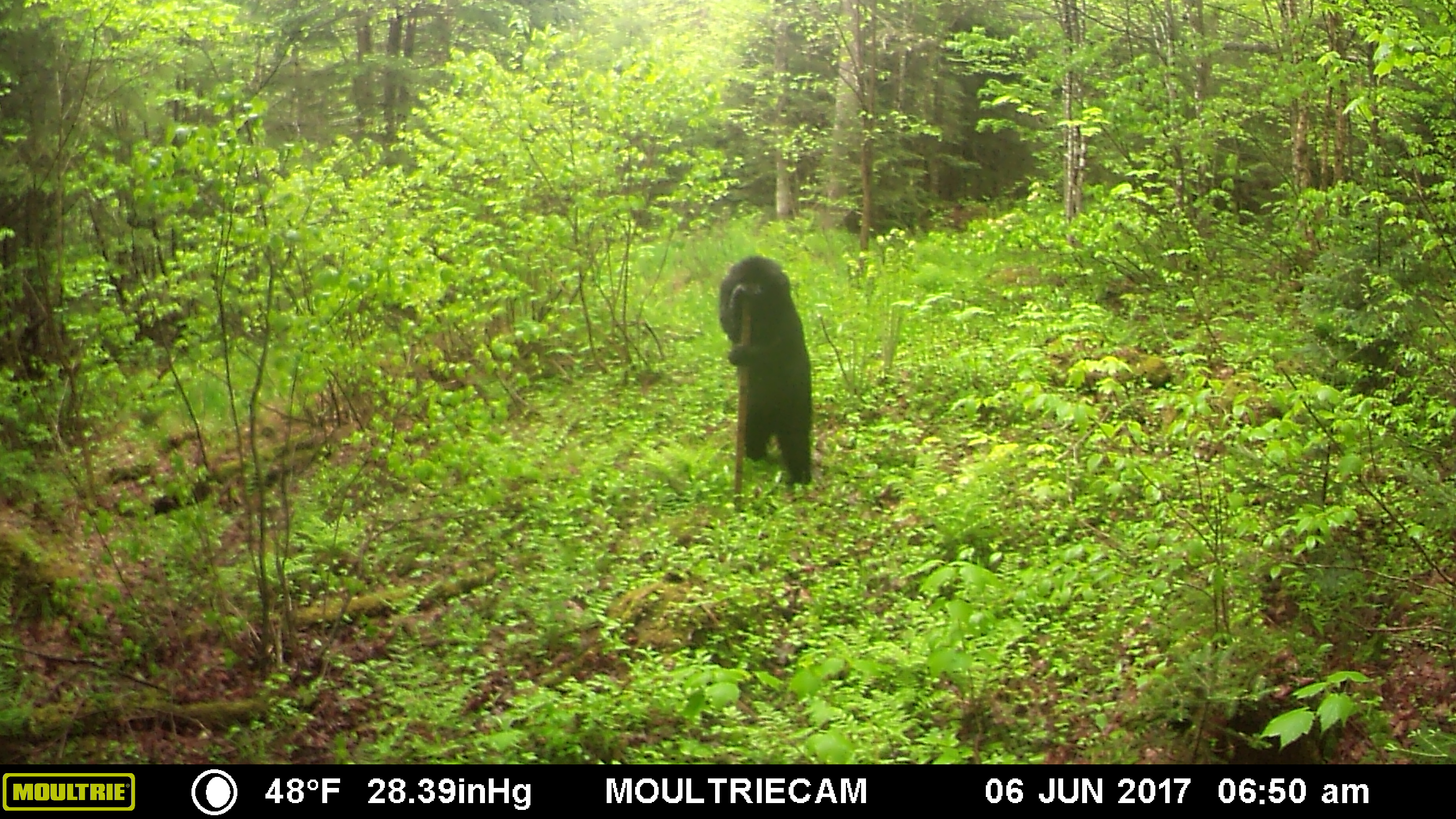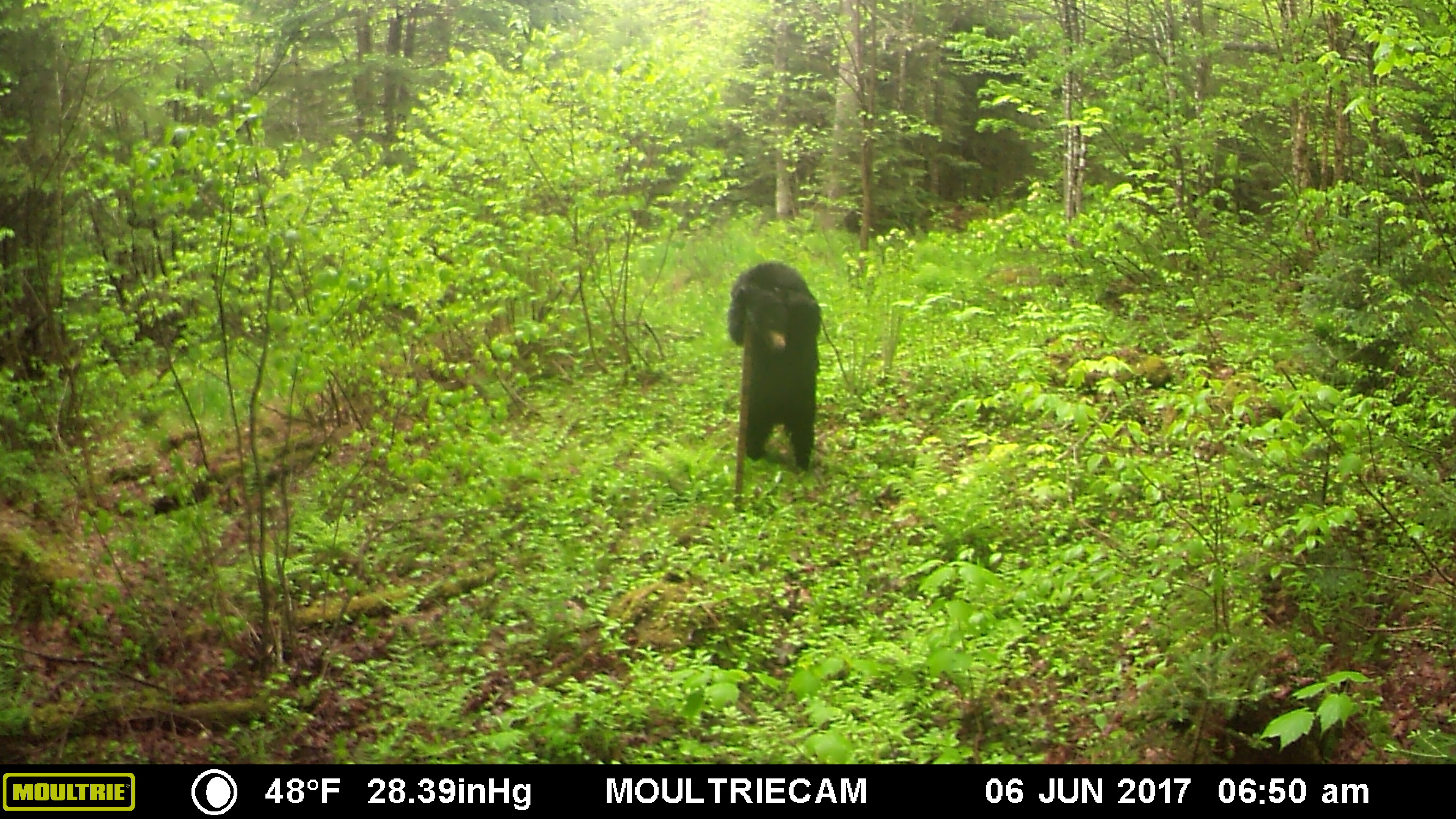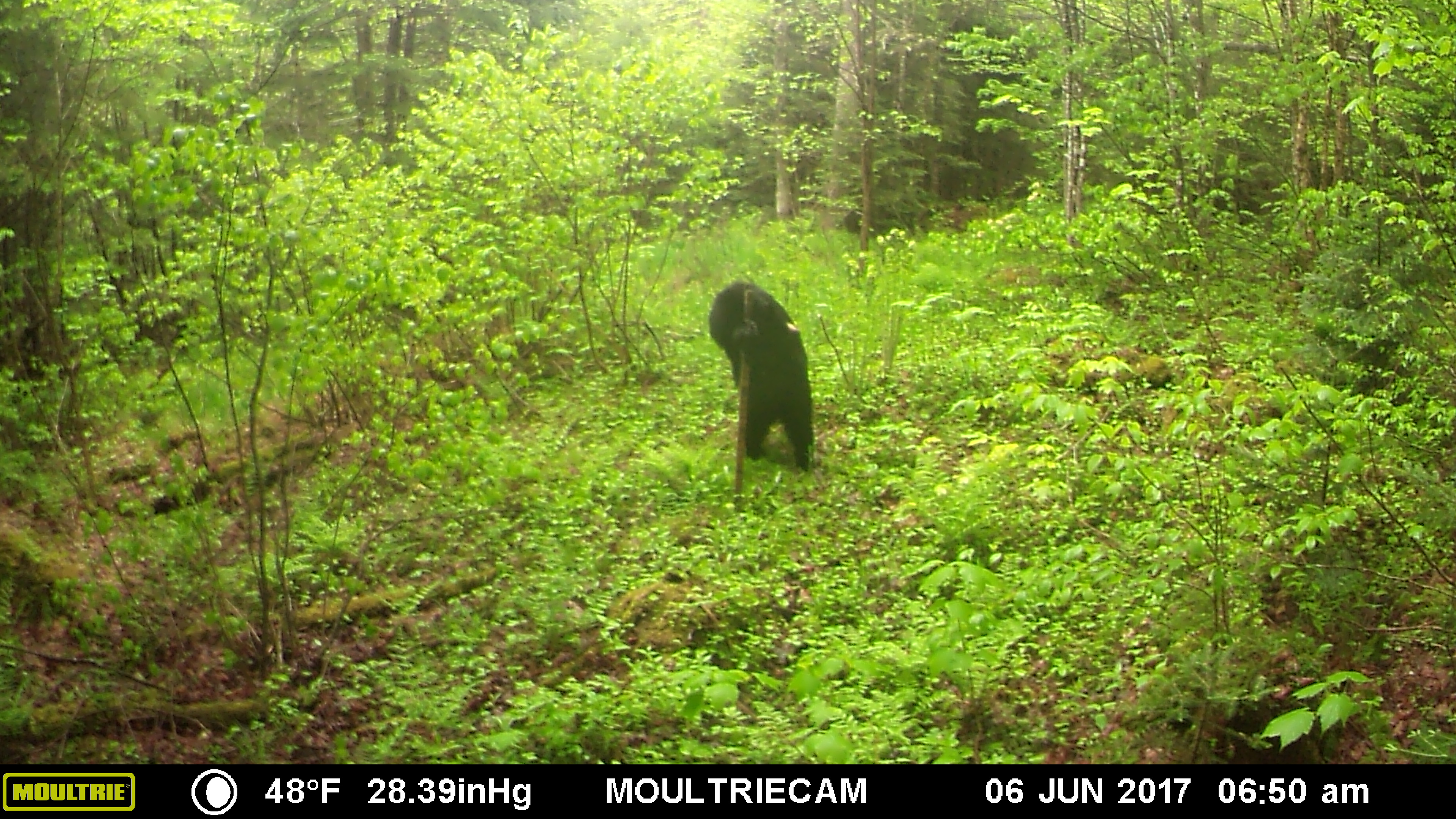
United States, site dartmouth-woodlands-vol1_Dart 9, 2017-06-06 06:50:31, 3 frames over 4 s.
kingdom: Animalia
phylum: Chordata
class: Mammalia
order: Carnivora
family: Ursidae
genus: Ursus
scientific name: Ursus americanus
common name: black bear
Black bear (Ursus americanus).